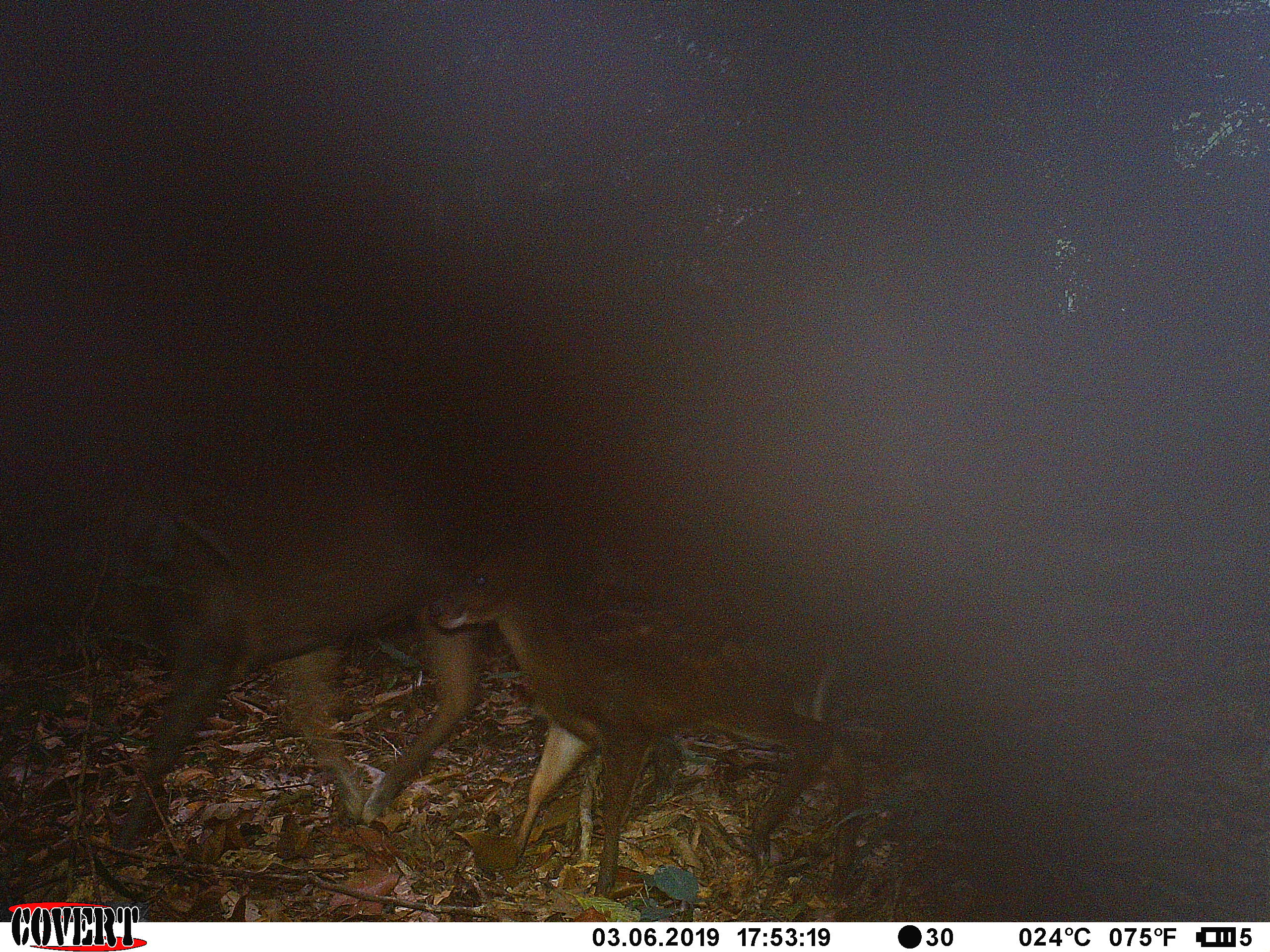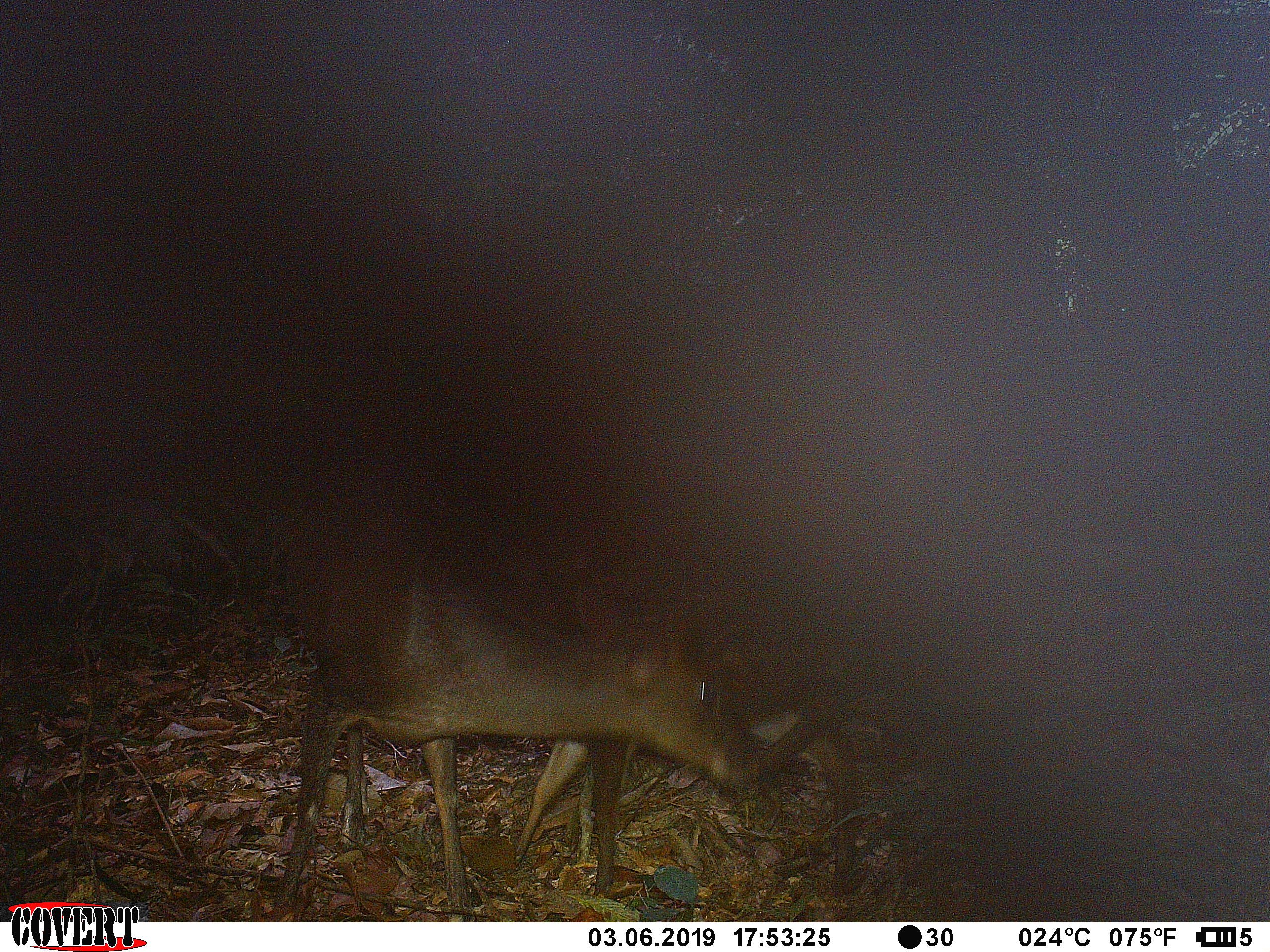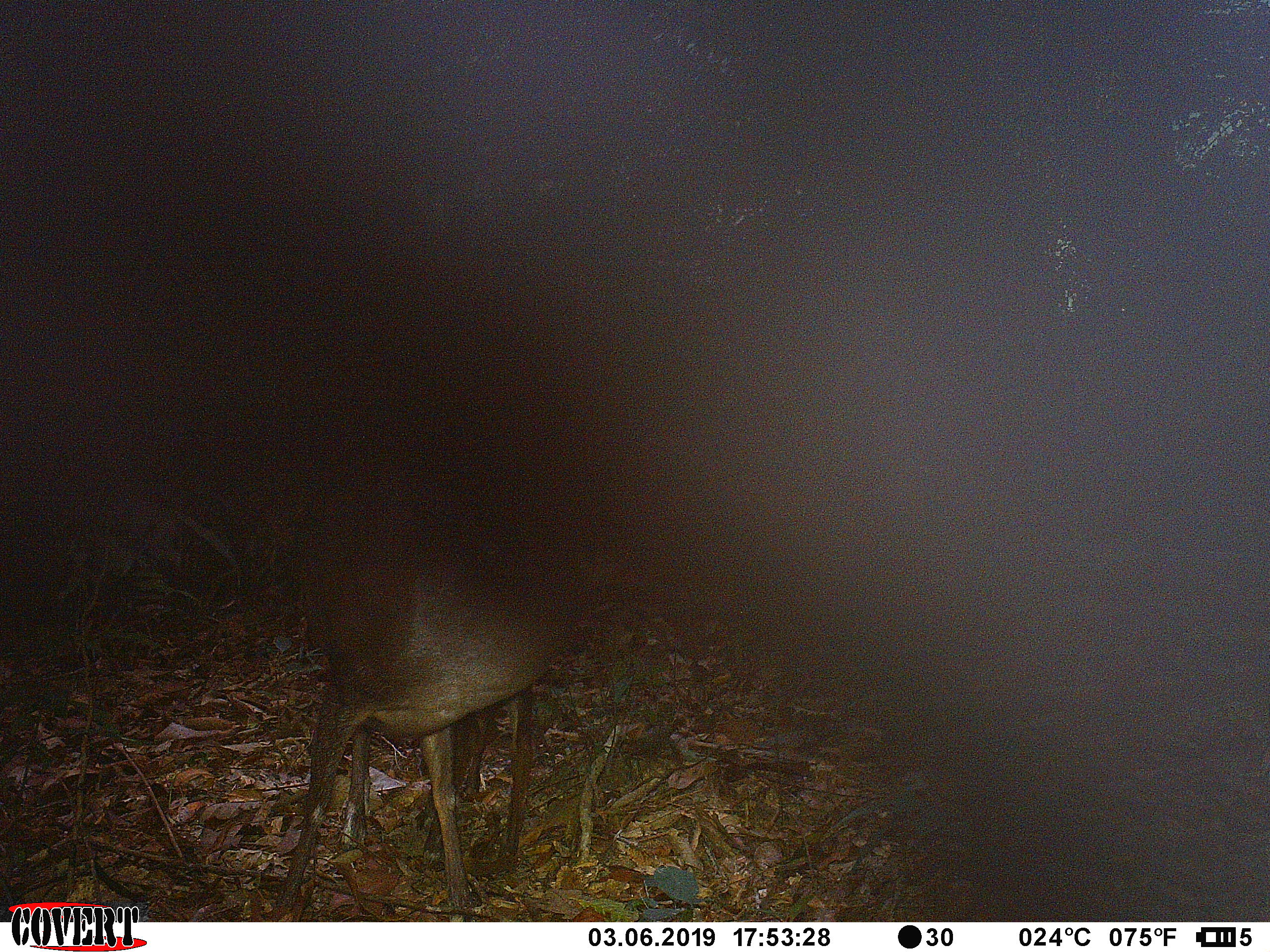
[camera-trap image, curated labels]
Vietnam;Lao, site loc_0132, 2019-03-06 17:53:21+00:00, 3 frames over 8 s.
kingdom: Animalia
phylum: Chordata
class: Mammalia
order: Artiodactyla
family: Cervidae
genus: Muntiacus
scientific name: Muntiacus rooseveltorum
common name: roosevelt's muntjac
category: roosevelts muntjac group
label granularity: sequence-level